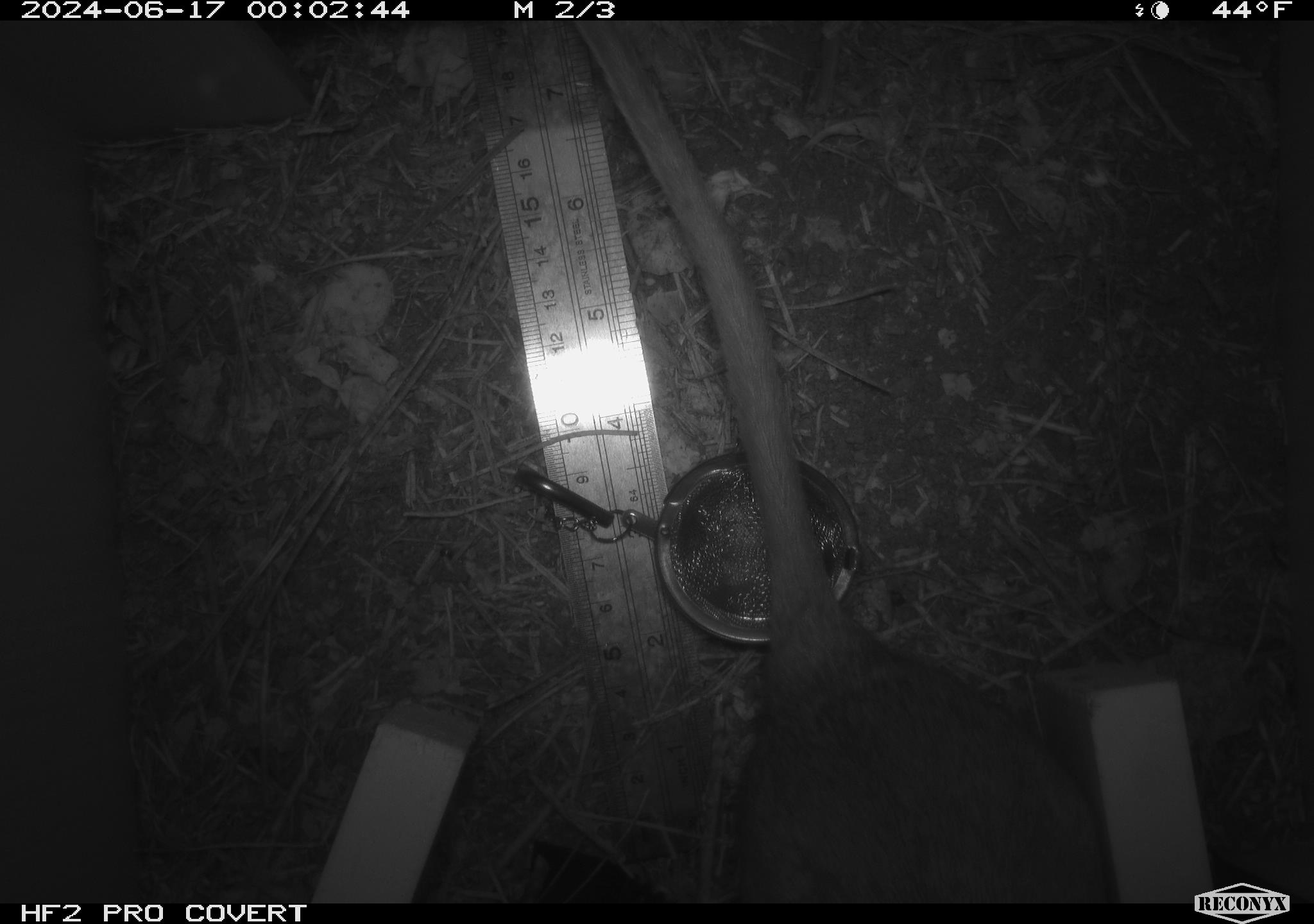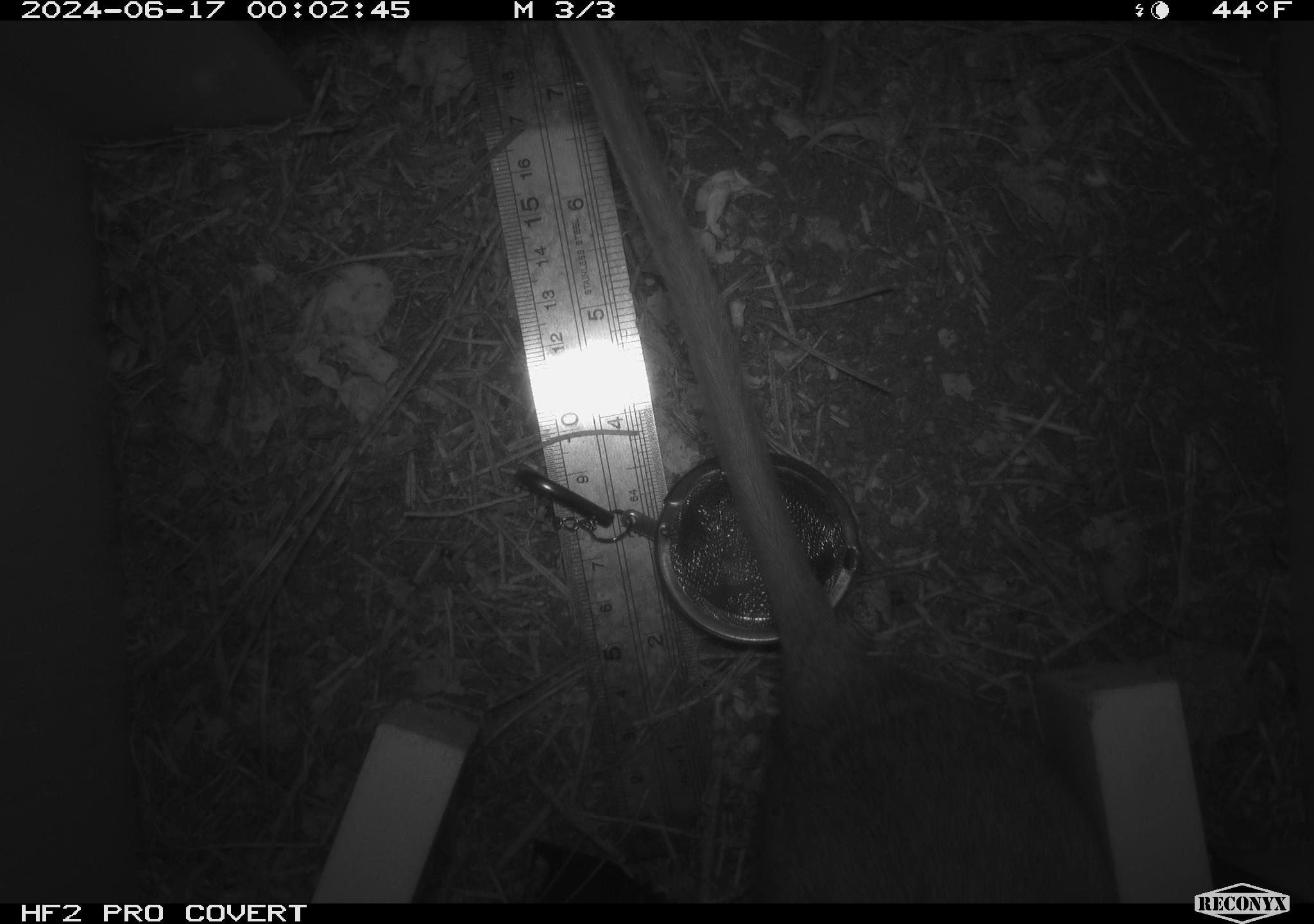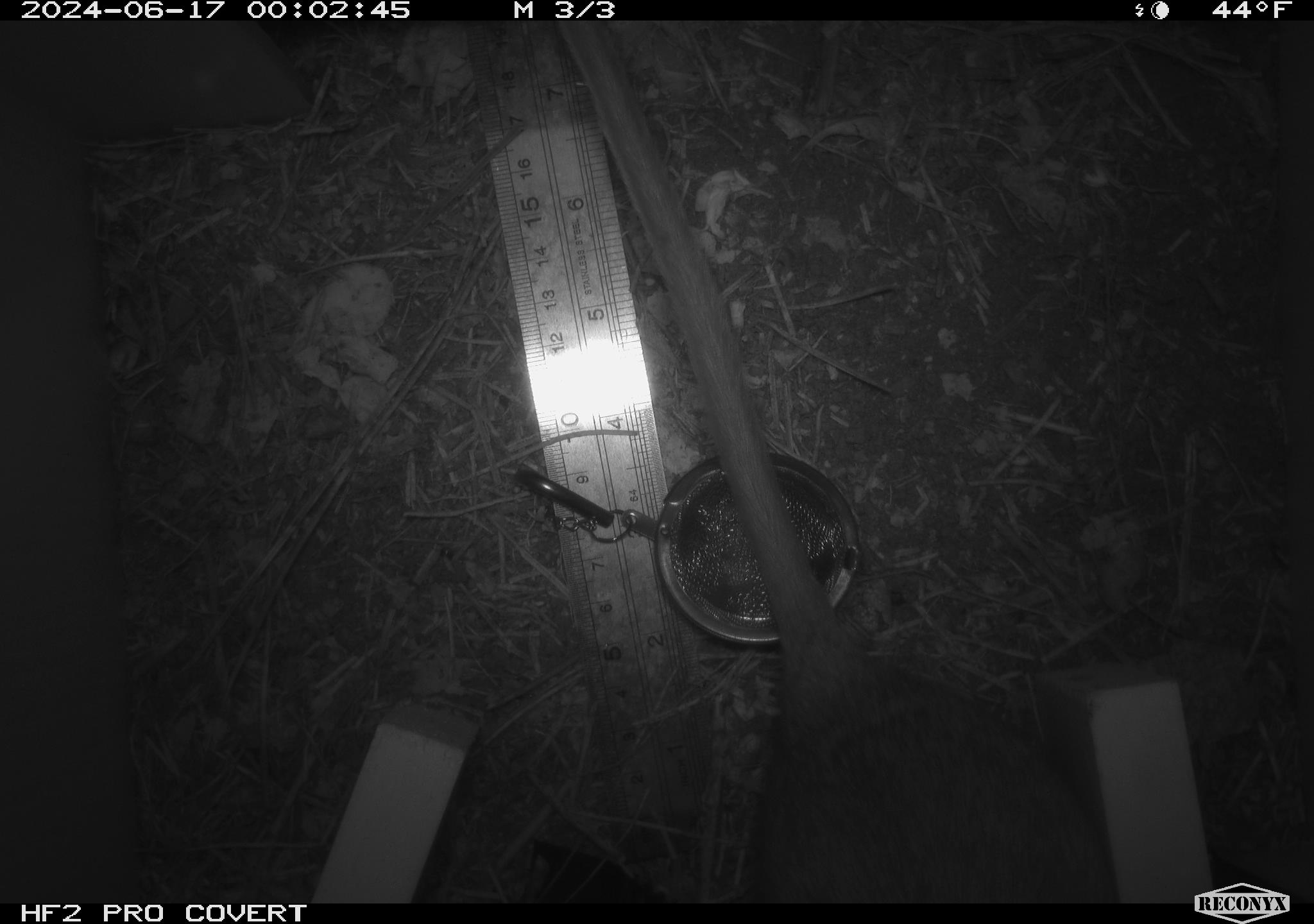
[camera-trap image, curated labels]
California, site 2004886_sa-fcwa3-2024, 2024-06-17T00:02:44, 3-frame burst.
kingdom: Animalia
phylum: Chordata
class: Mammalia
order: Rodentia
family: Cricetidae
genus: Neotoma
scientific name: Neotoma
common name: pack rat or woodrat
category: neotoma species